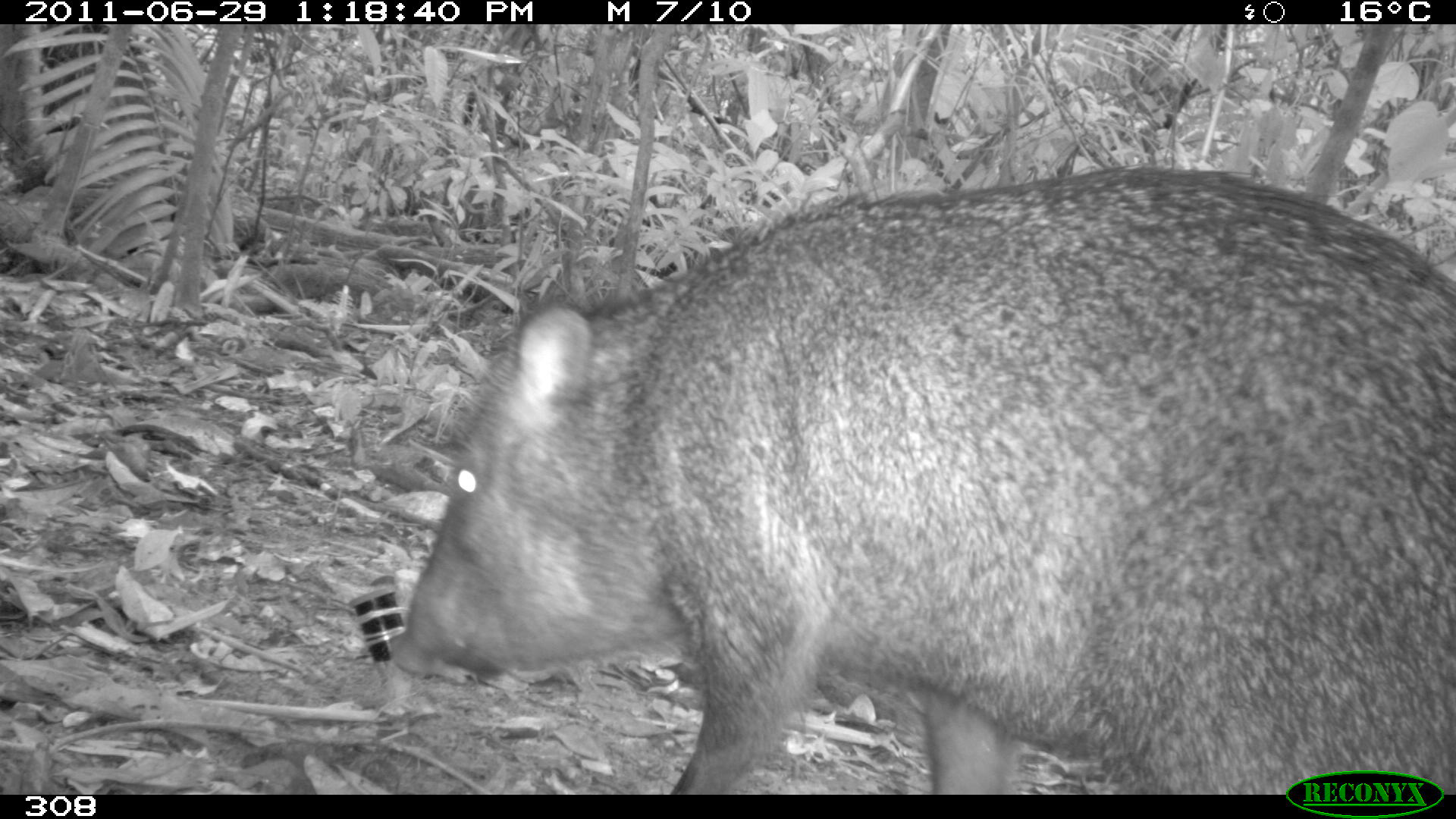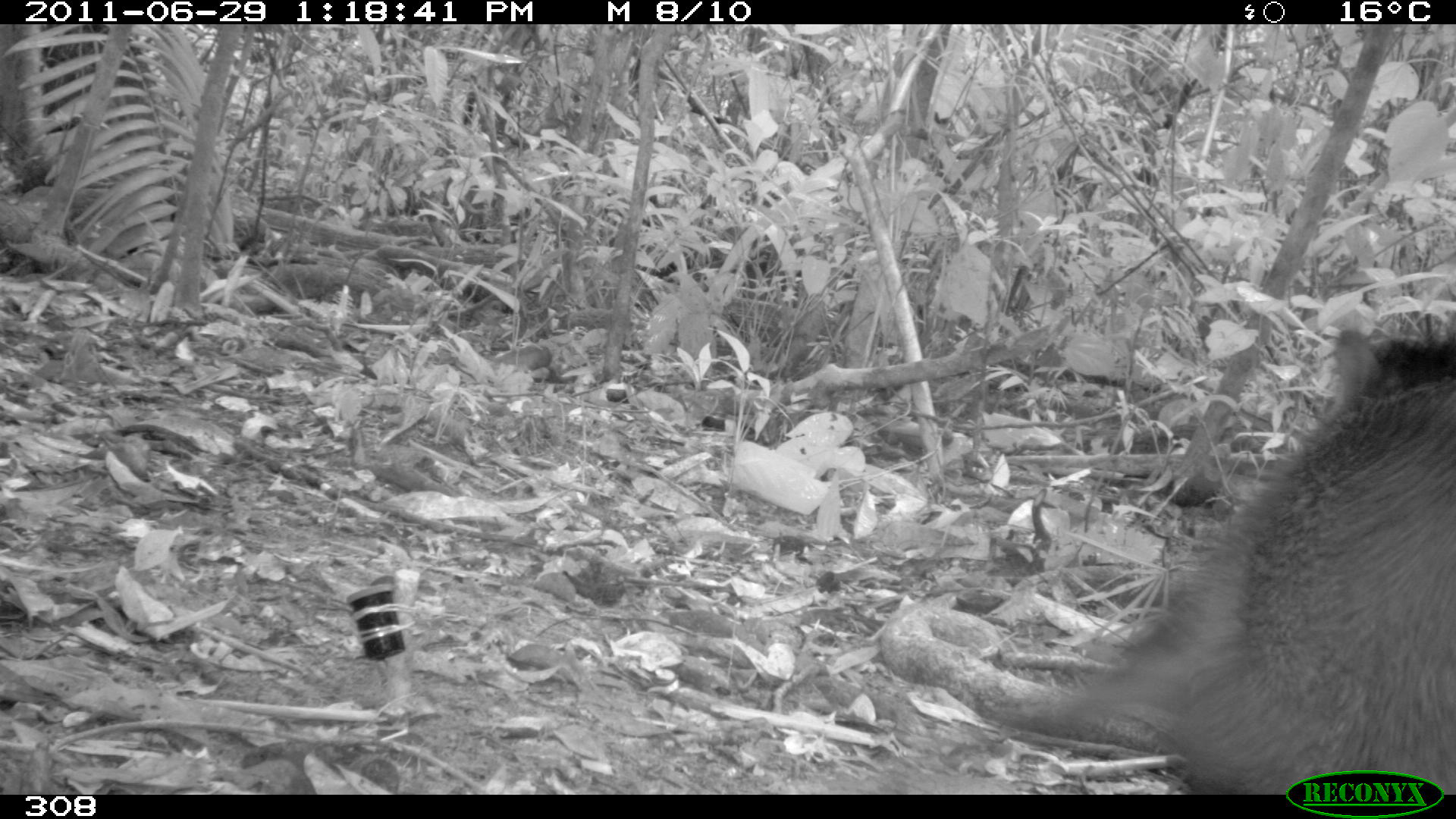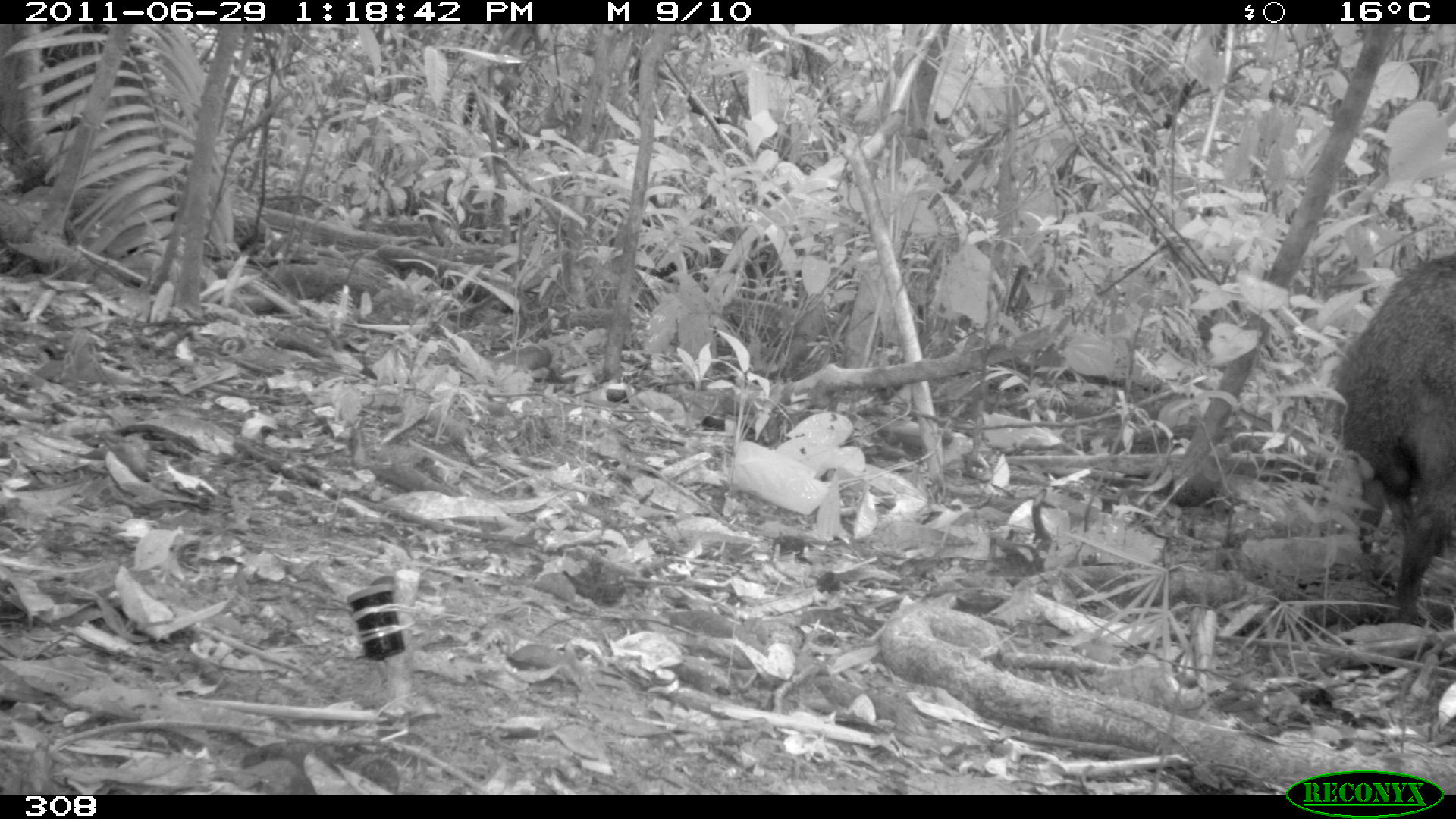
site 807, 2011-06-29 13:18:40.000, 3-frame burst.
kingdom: Animalia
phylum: Chordata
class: Mammalia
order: Artiodactyla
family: Tayassuidae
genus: Pecari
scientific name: Pecari tajacu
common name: collared peccary